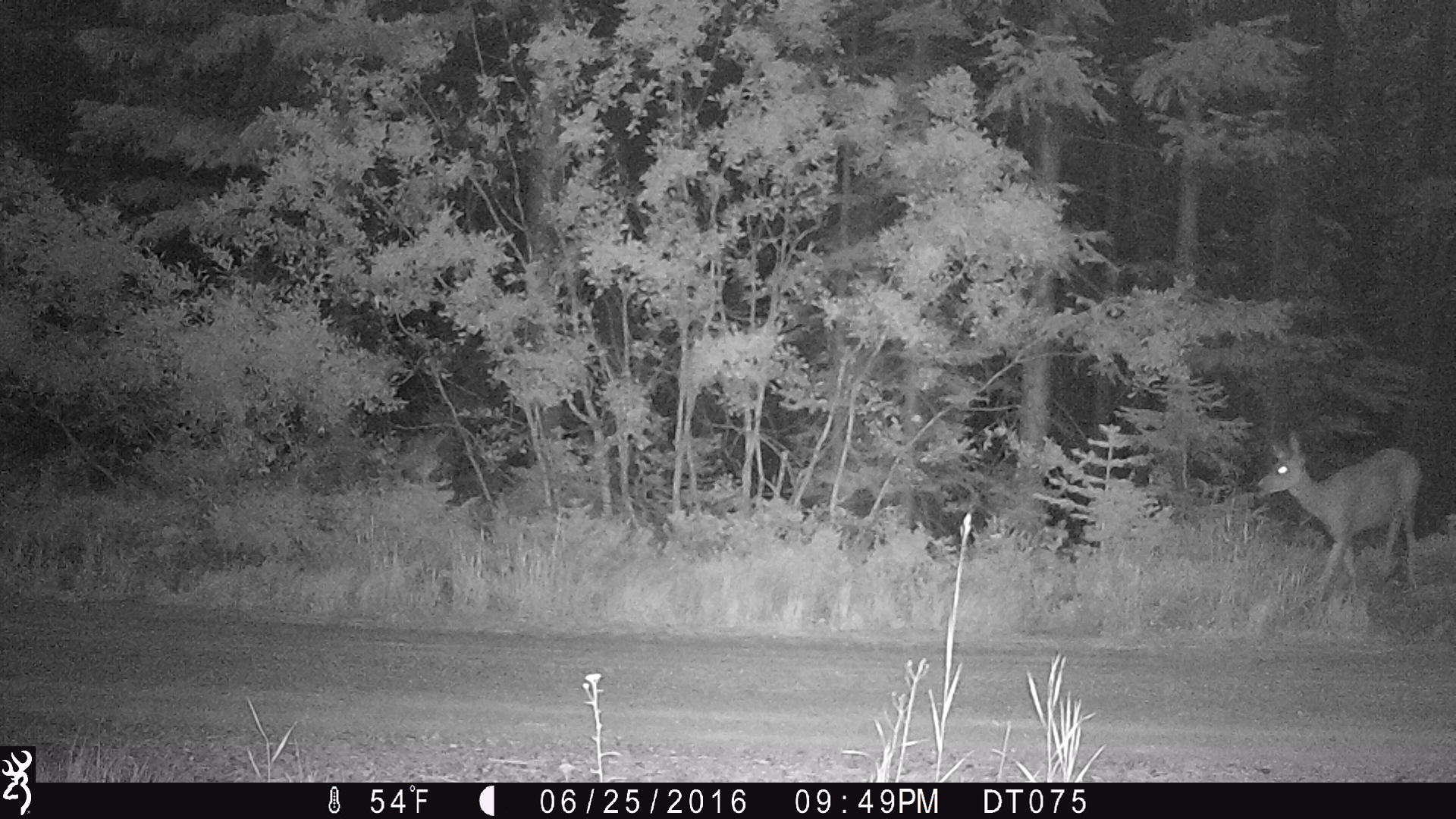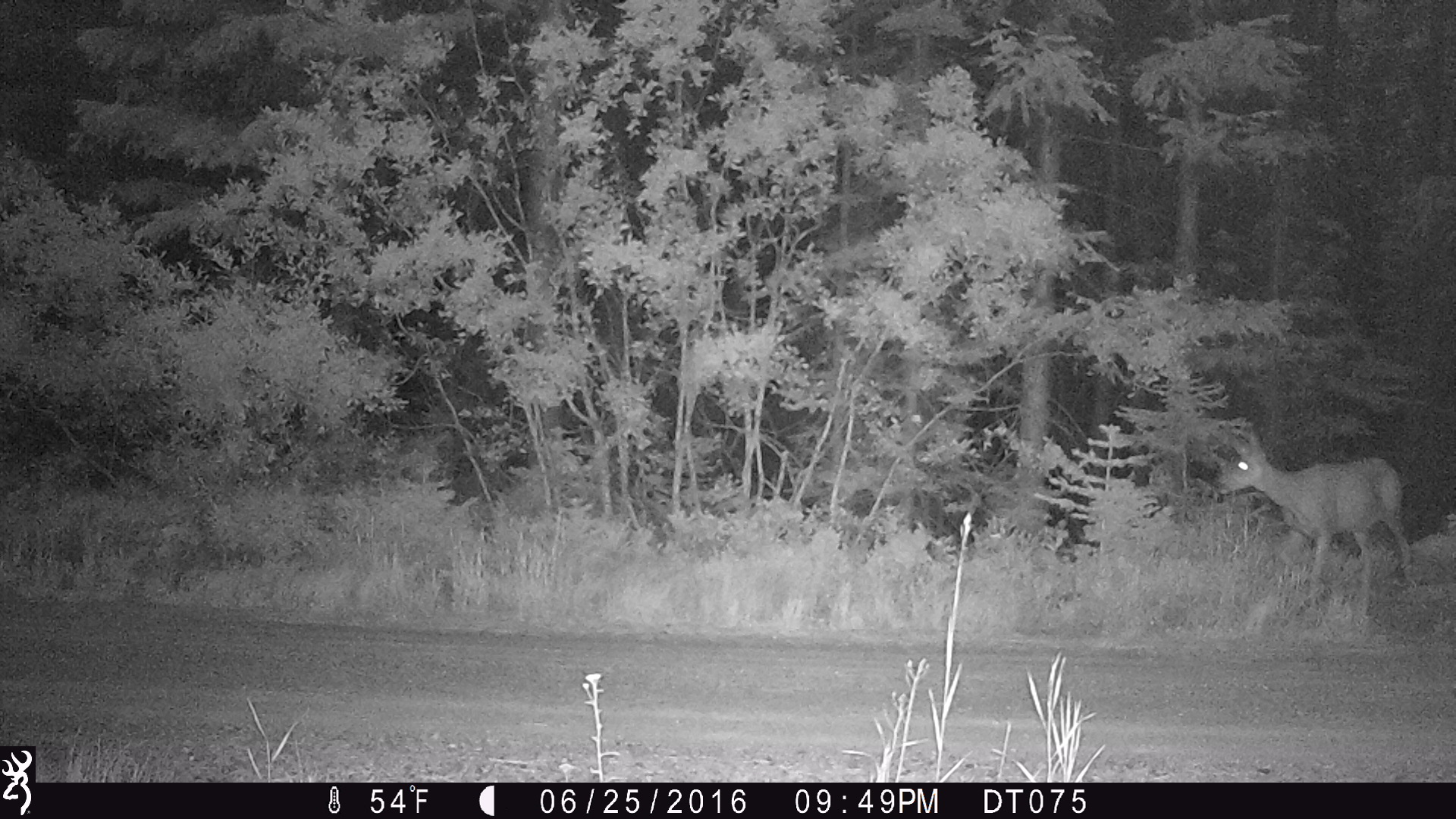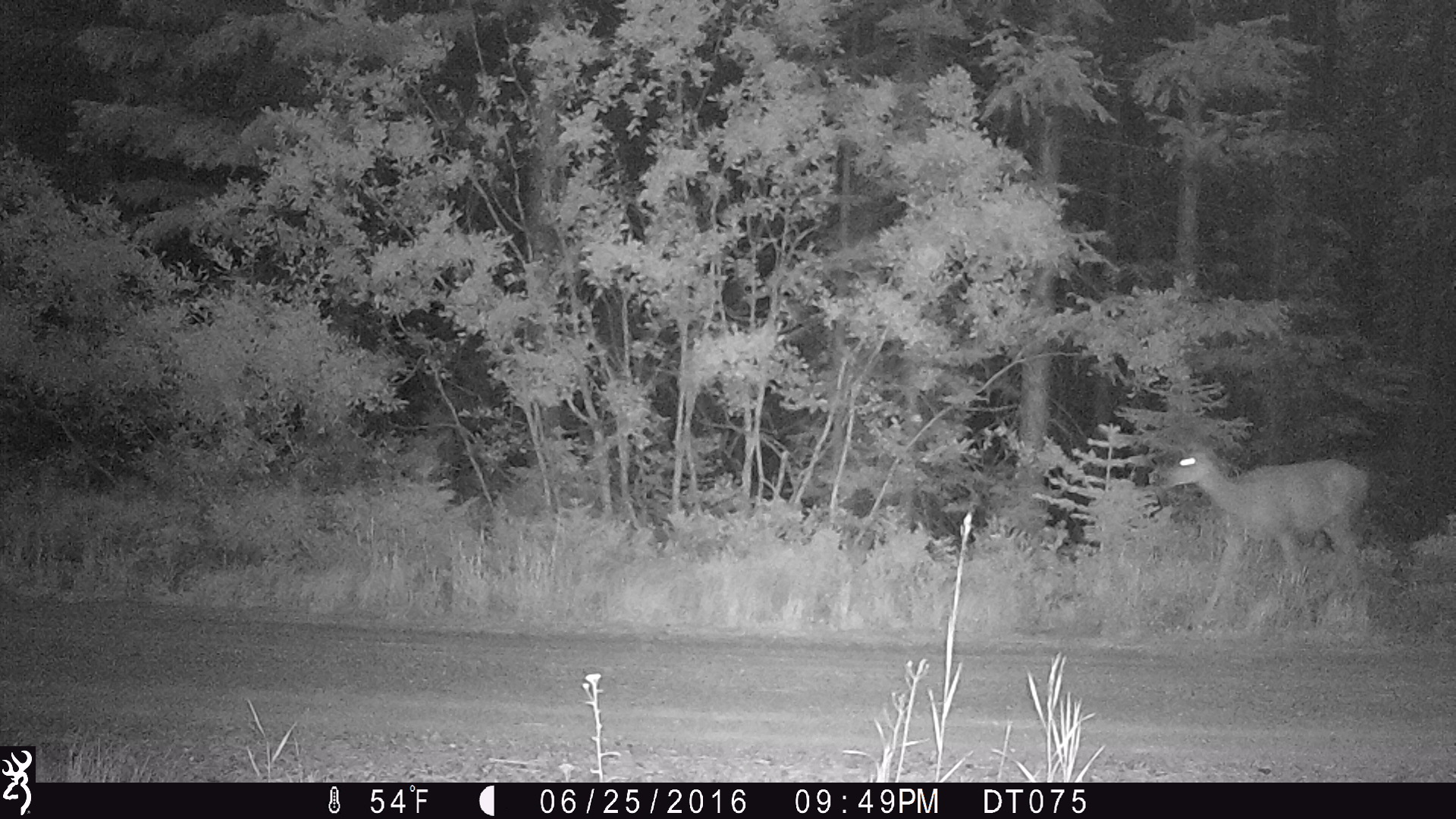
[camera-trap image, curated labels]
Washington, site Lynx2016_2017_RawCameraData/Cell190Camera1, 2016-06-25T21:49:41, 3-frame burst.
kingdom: Animalia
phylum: Chordata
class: Mammalia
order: Artiodactyla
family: Cervidae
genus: Odocoileus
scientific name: Odocoileus hemionus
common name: mule deer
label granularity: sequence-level